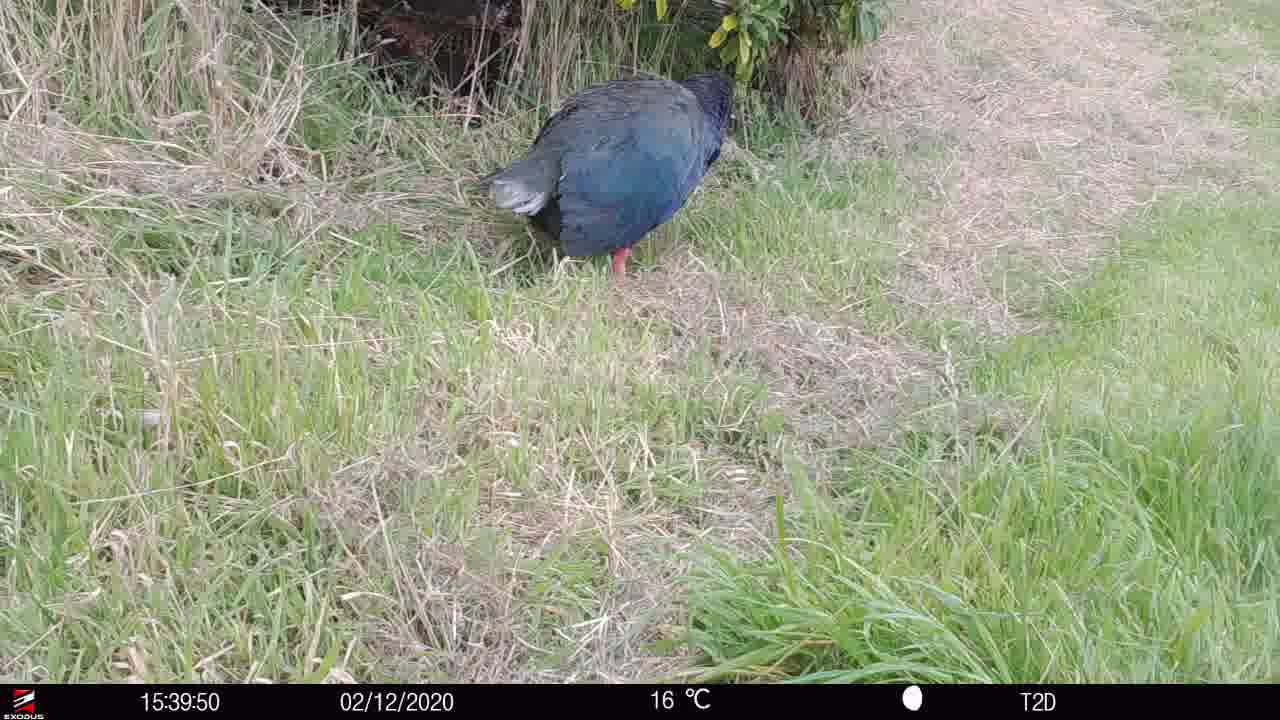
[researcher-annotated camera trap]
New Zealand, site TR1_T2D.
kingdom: Animalia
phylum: Chordata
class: Aves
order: Gruiformes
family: Rallidae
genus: Porphyrio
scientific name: Porphyrio mantelli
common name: takahe